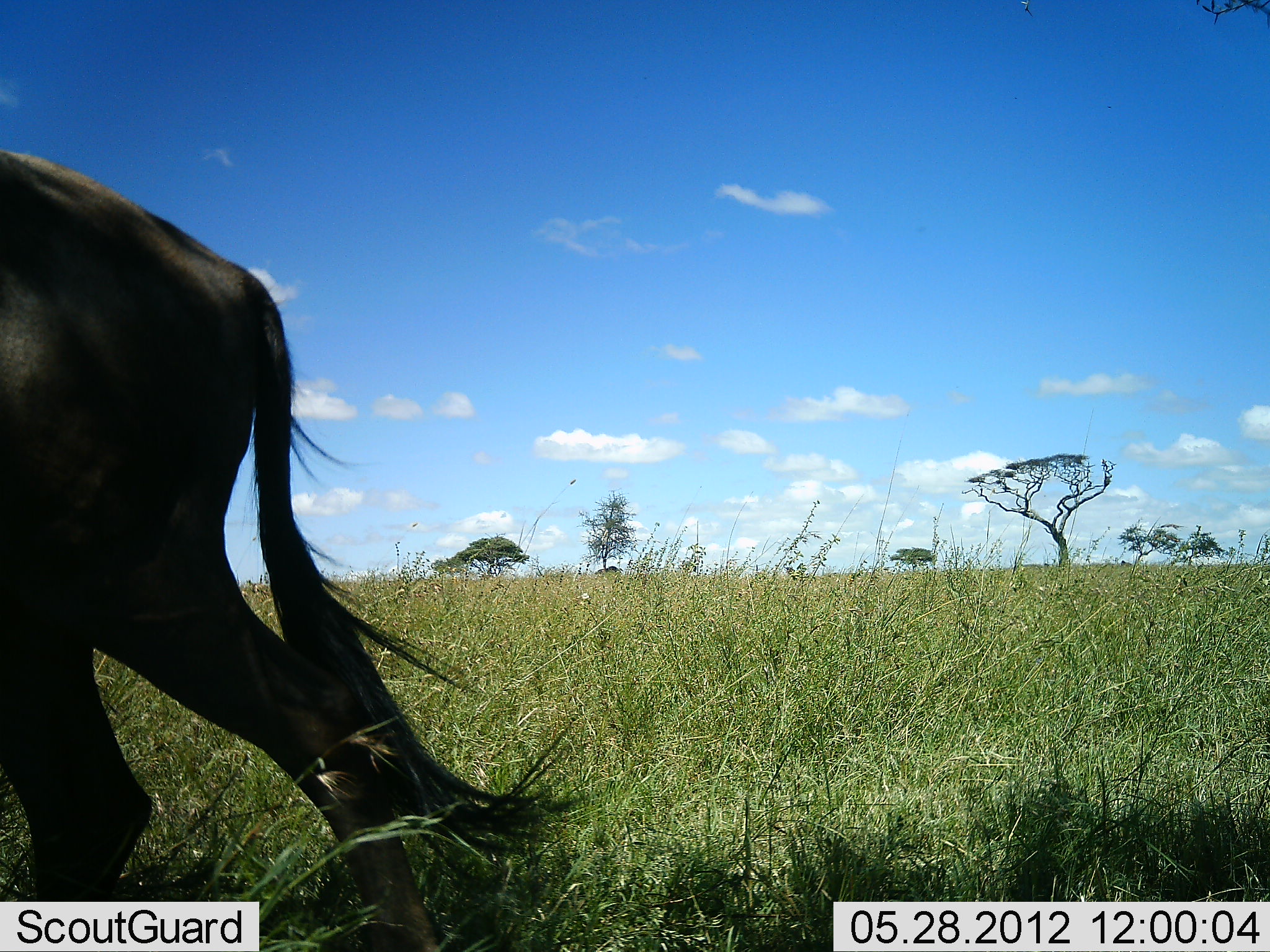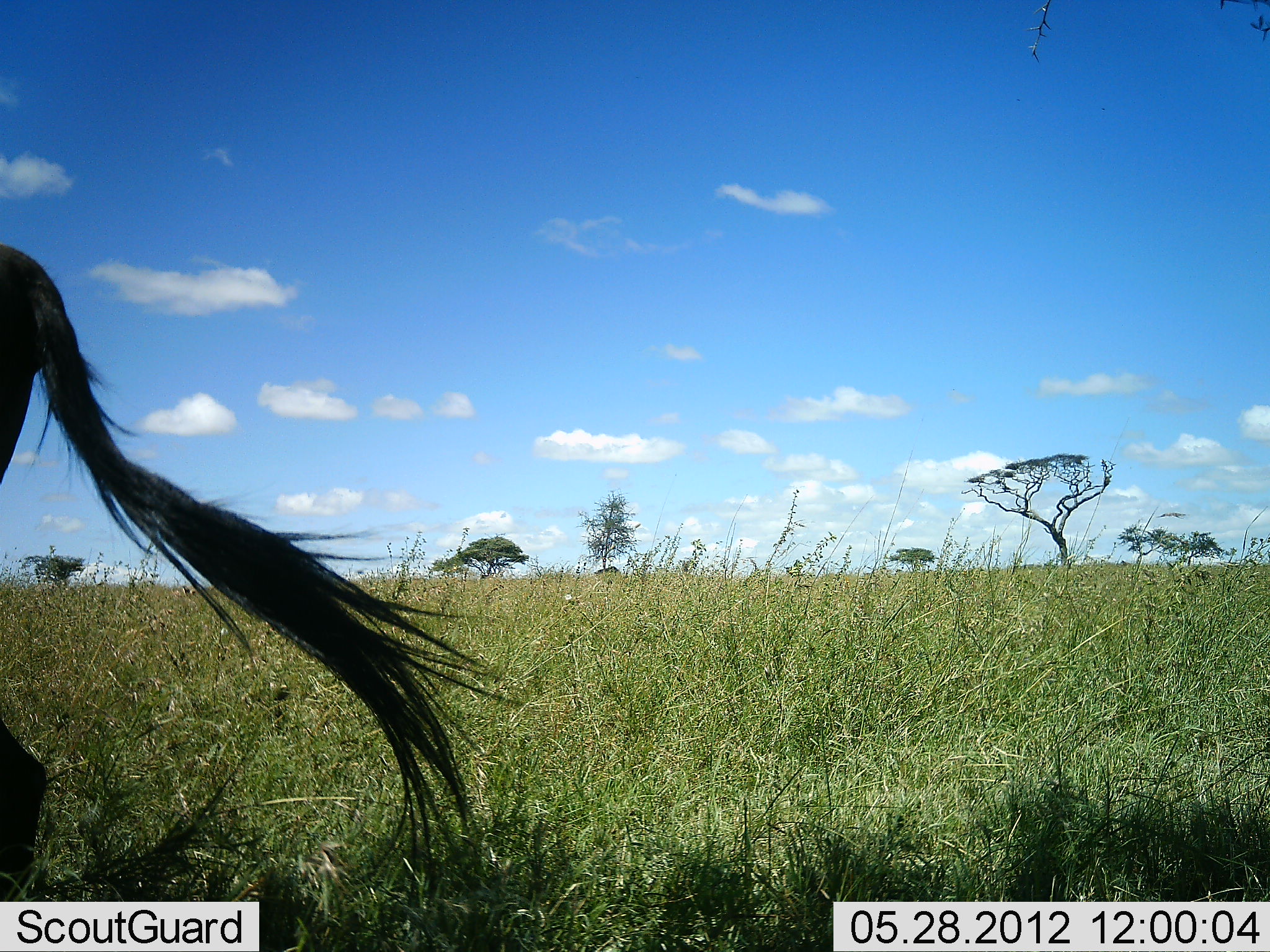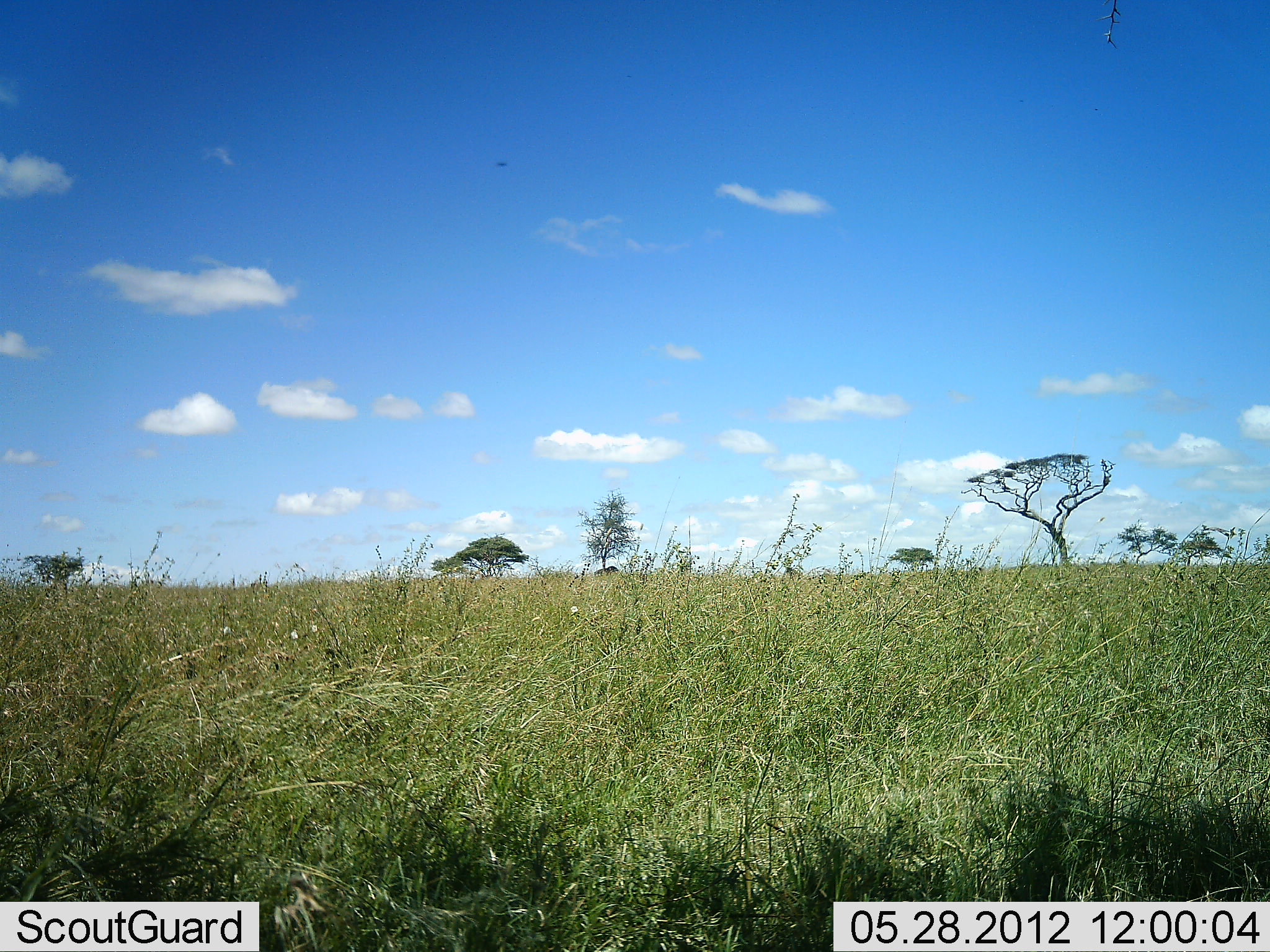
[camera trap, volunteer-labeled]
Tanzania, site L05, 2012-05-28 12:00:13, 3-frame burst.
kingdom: Animalia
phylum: Chordata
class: Mammalia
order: Artiodactyla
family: Bovidae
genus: Connochaetes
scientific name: Connochaetes taurinus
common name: blue wildebeest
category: wildebeest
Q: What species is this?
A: Wildebeest (blue wildebeest) (Connochaetes taurinus).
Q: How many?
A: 1.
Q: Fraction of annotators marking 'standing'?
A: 0%.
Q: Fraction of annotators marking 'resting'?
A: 0%.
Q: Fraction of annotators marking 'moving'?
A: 100%.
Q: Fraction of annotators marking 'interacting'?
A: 0%.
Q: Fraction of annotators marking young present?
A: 0%.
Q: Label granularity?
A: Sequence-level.